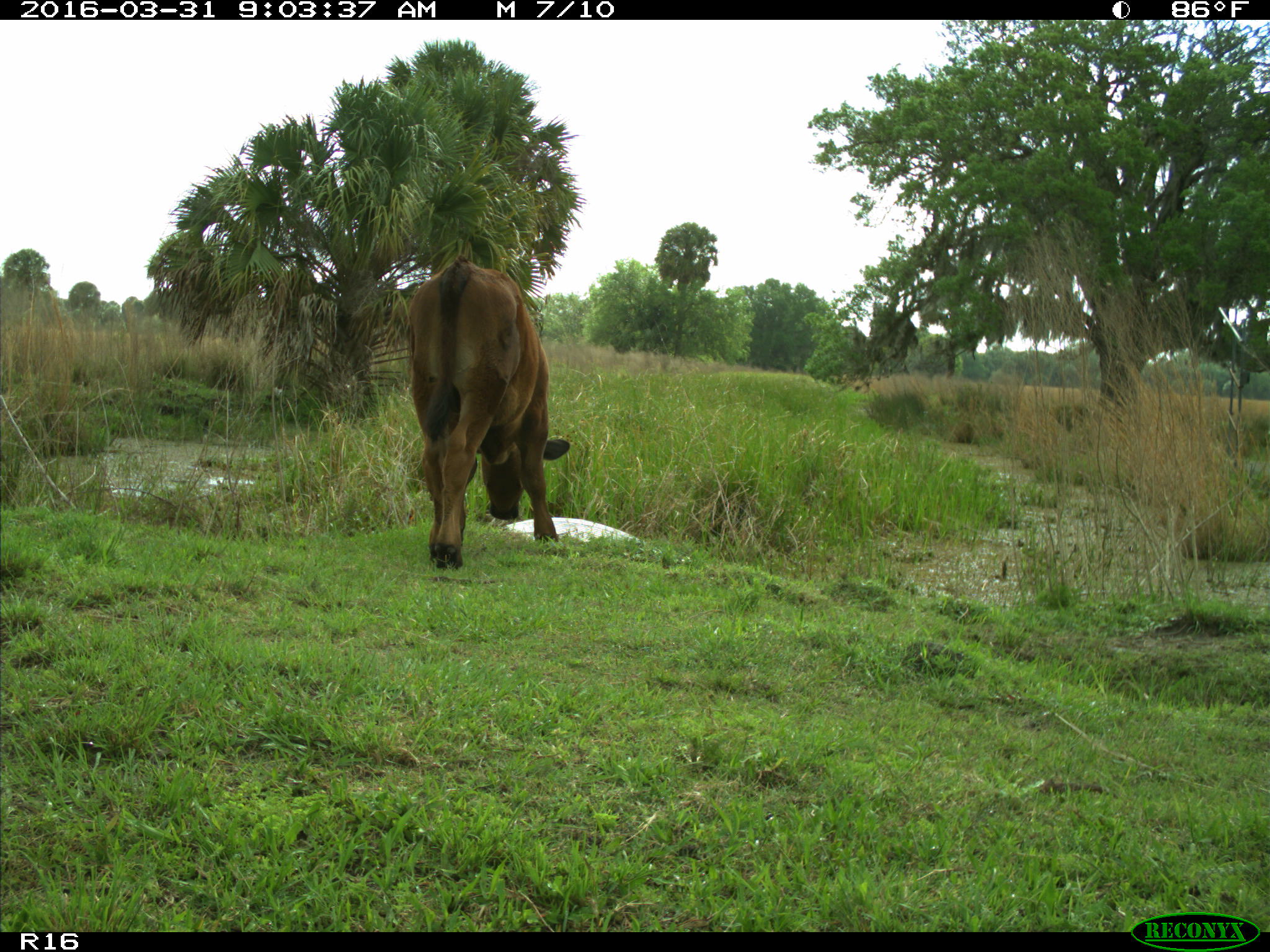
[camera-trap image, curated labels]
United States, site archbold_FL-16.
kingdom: Animalia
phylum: Chordata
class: Mammalia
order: Artiodactyla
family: Bovidae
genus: Bos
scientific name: Bos taurus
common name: domestic cow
Bos taurus (domestic cow).